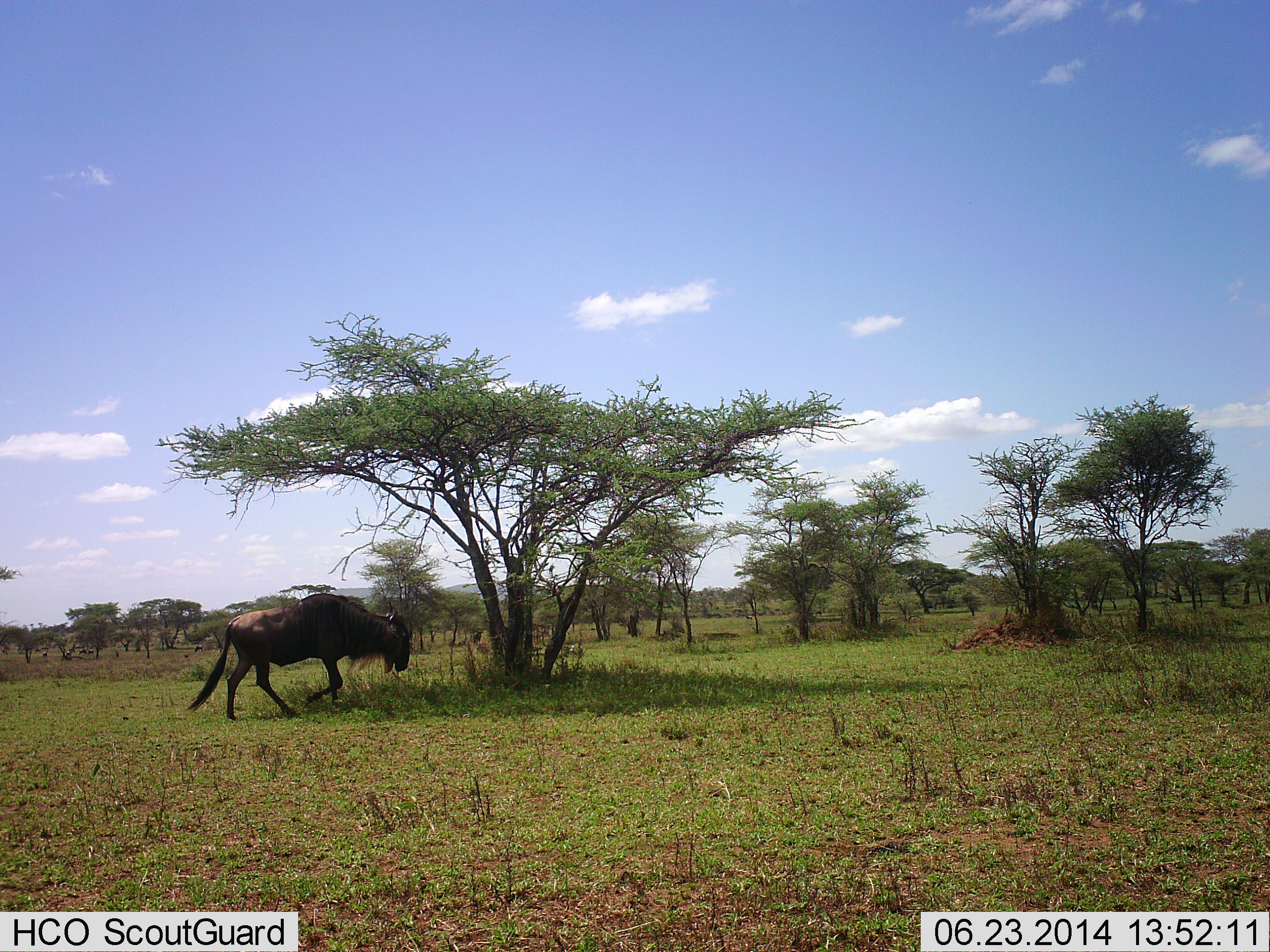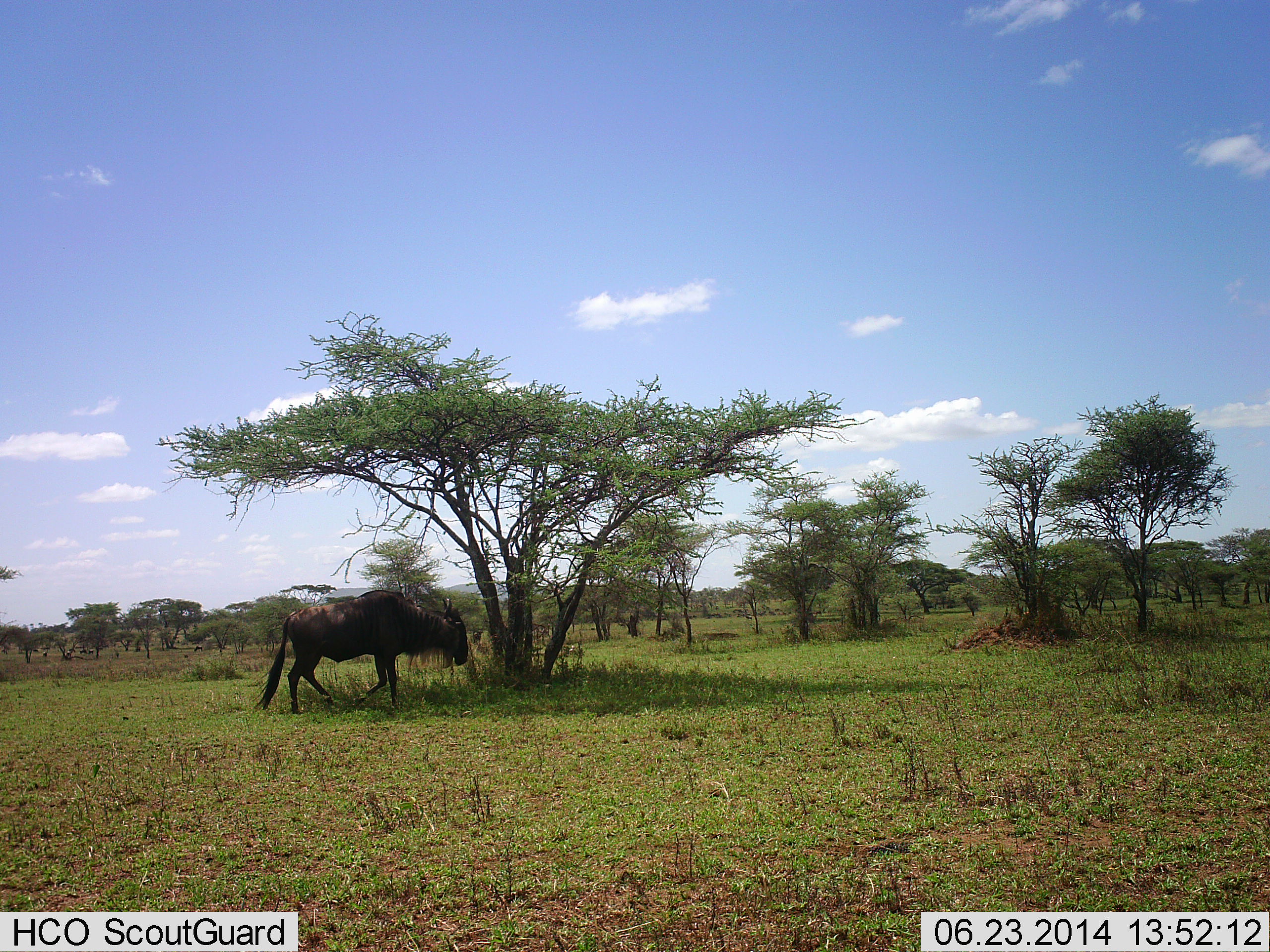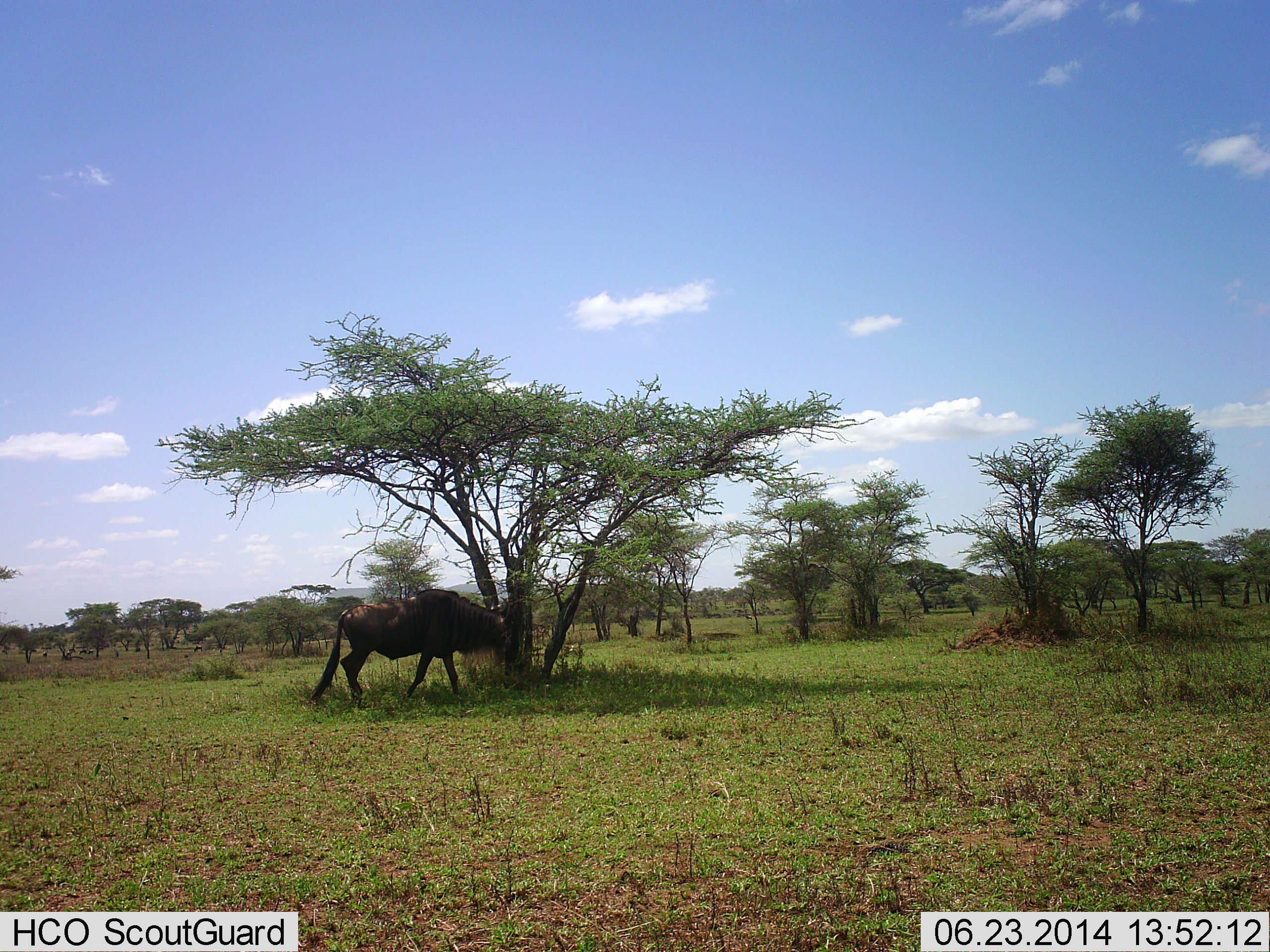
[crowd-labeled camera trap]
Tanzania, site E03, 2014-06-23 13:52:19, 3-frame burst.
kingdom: Animalia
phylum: Chordata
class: Mammalia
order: Artiodactyla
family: Bovidae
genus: Connochaetes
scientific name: Connochaetes taurinus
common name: blue wildebeest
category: wildebeest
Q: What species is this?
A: Wildebeest (blue wildebeest) (Connochaetes taurinus).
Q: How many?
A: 1.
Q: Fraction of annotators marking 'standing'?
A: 20%.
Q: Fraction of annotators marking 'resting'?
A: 0%.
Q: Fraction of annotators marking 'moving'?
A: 100%.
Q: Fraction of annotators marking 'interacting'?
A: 0%.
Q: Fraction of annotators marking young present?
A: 0%.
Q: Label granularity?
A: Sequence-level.